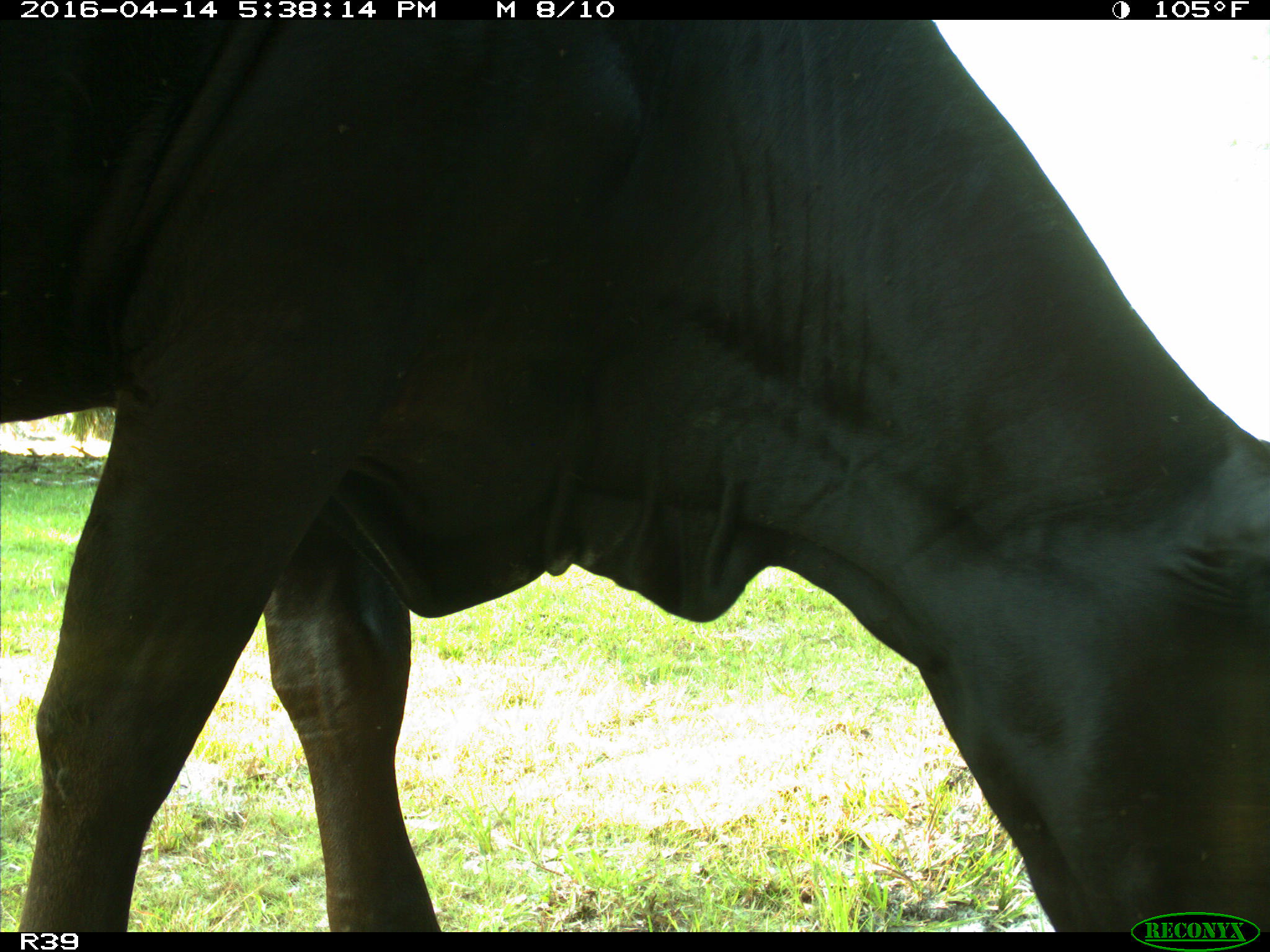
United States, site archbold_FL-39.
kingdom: Animalia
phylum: Chordata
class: Mammalia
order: Artiodactyla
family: Bovidae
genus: Bos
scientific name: Bos taurus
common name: domestic cow